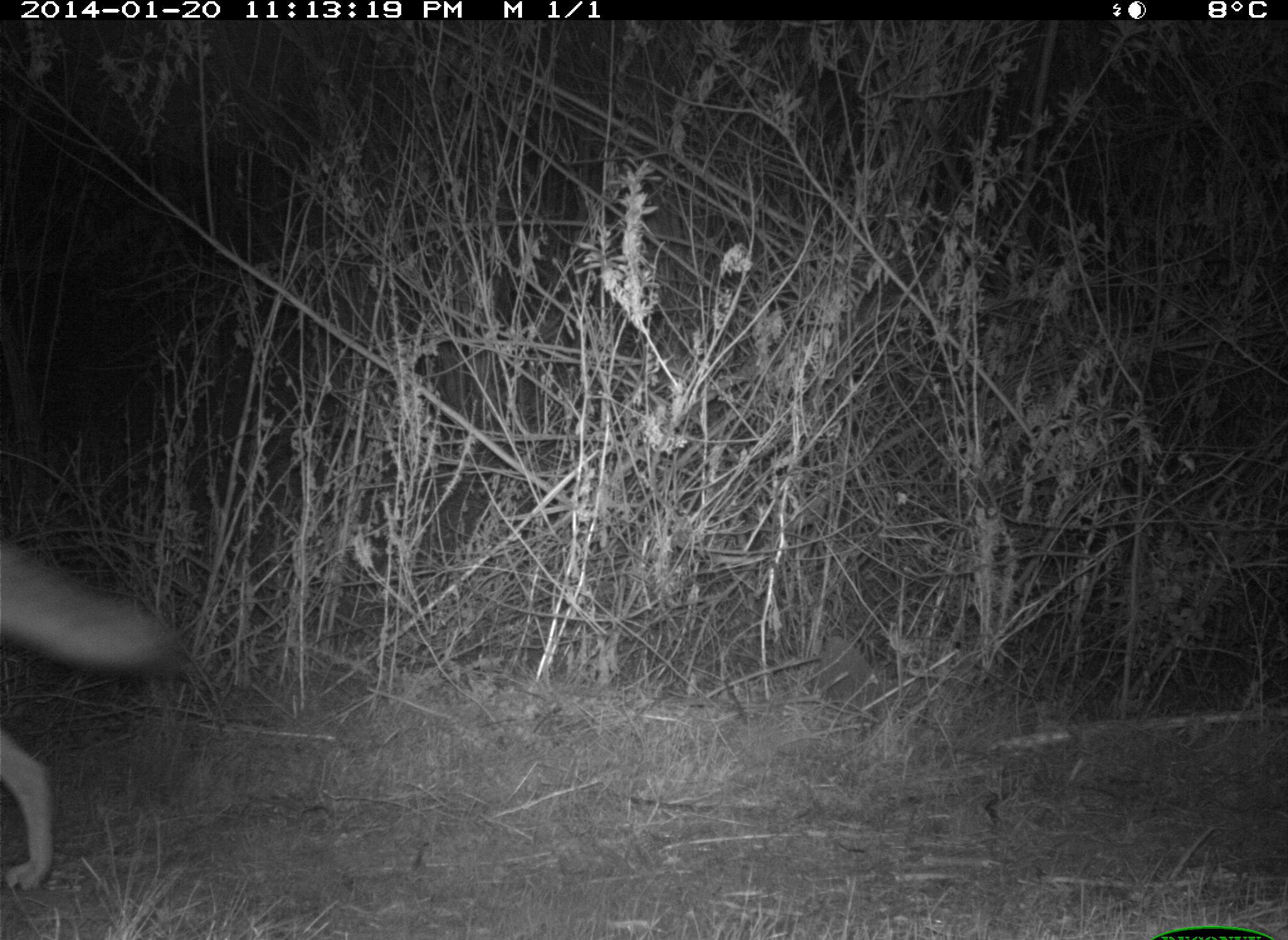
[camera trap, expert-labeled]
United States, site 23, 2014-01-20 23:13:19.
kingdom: Animalia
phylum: Chordata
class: Mammalia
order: Carnivora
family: Canidae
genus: Canis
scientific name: Canis latrans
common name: coyote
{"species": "coyote (Canis latrans)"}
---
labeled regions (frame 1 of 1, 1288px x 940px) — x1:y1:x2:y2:
coyote: 0:542:184:893